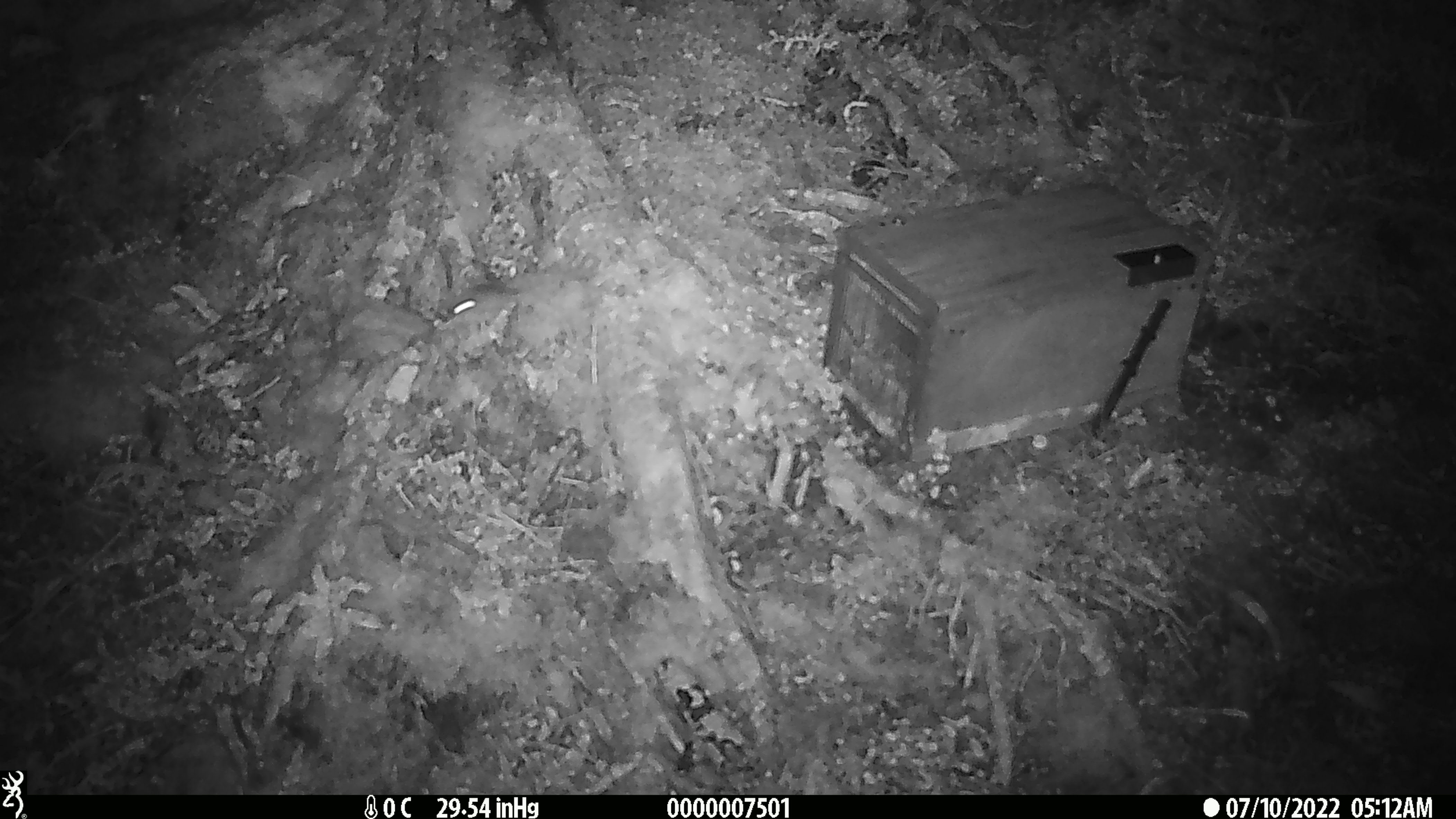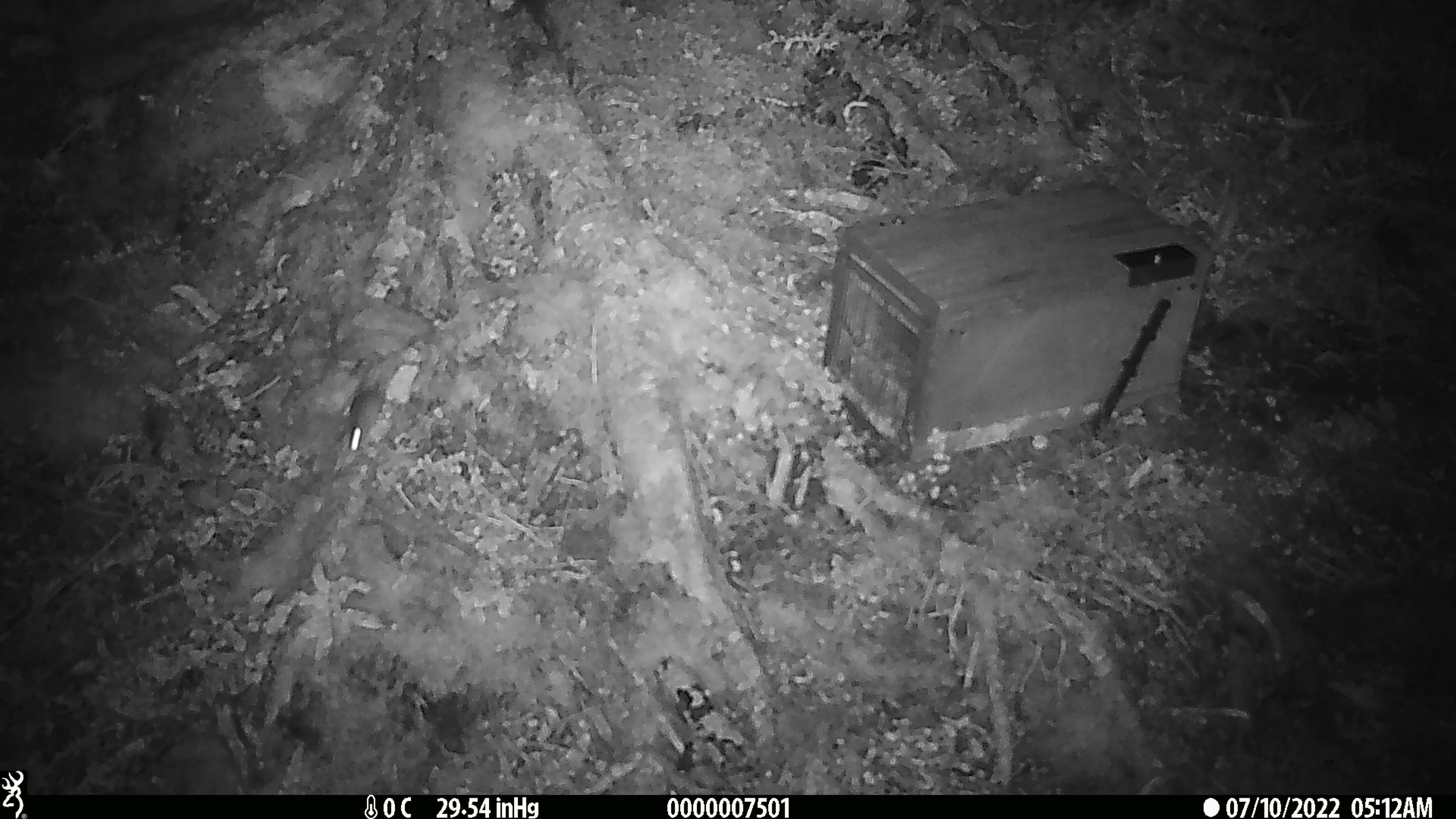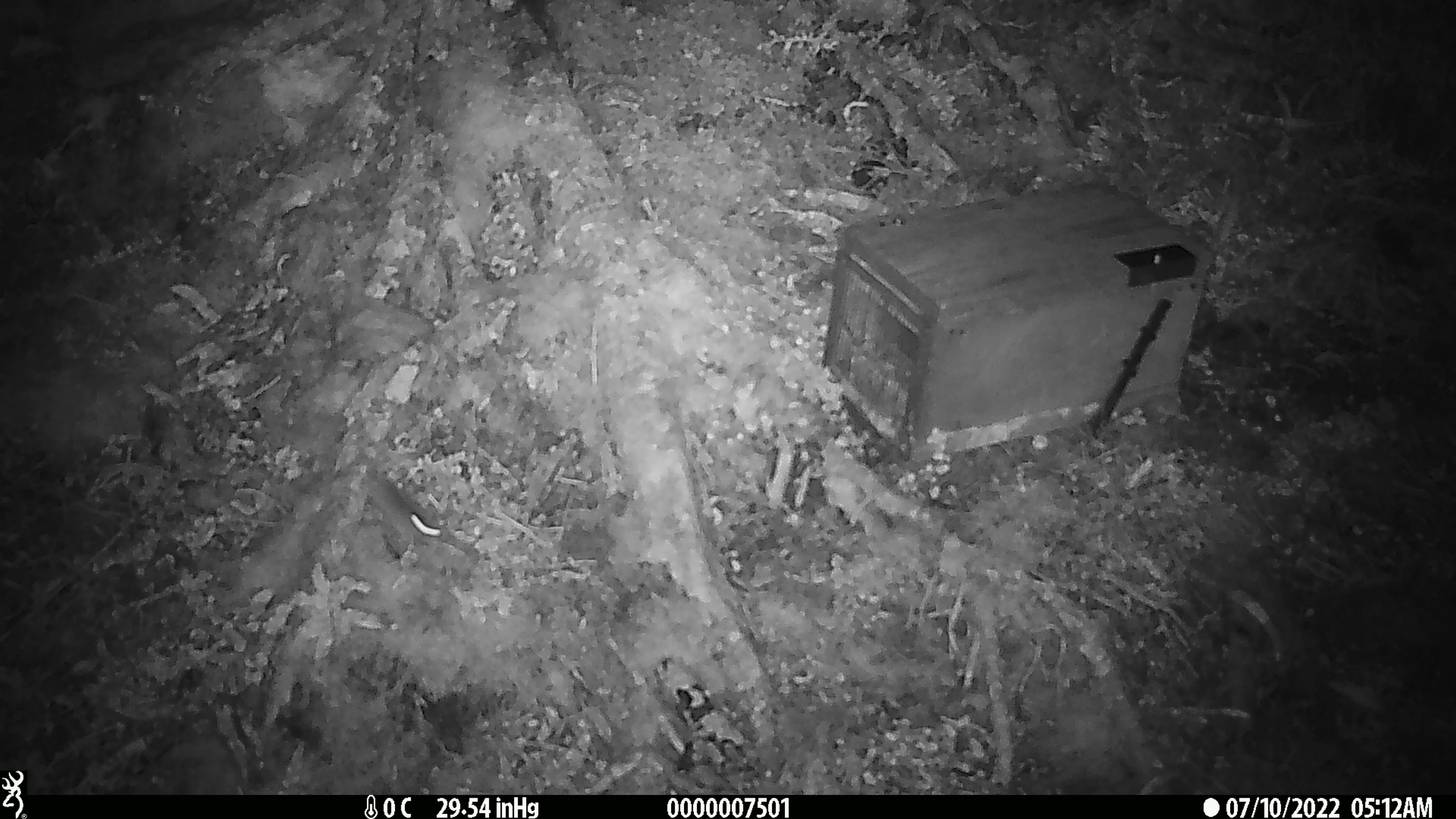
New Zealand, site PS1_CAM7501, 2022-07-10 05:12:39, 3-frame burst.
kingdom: Animalia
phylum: Chordata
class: Mammalia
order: Rodentia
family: Muridae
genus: Mus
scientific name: Mus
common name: mouse